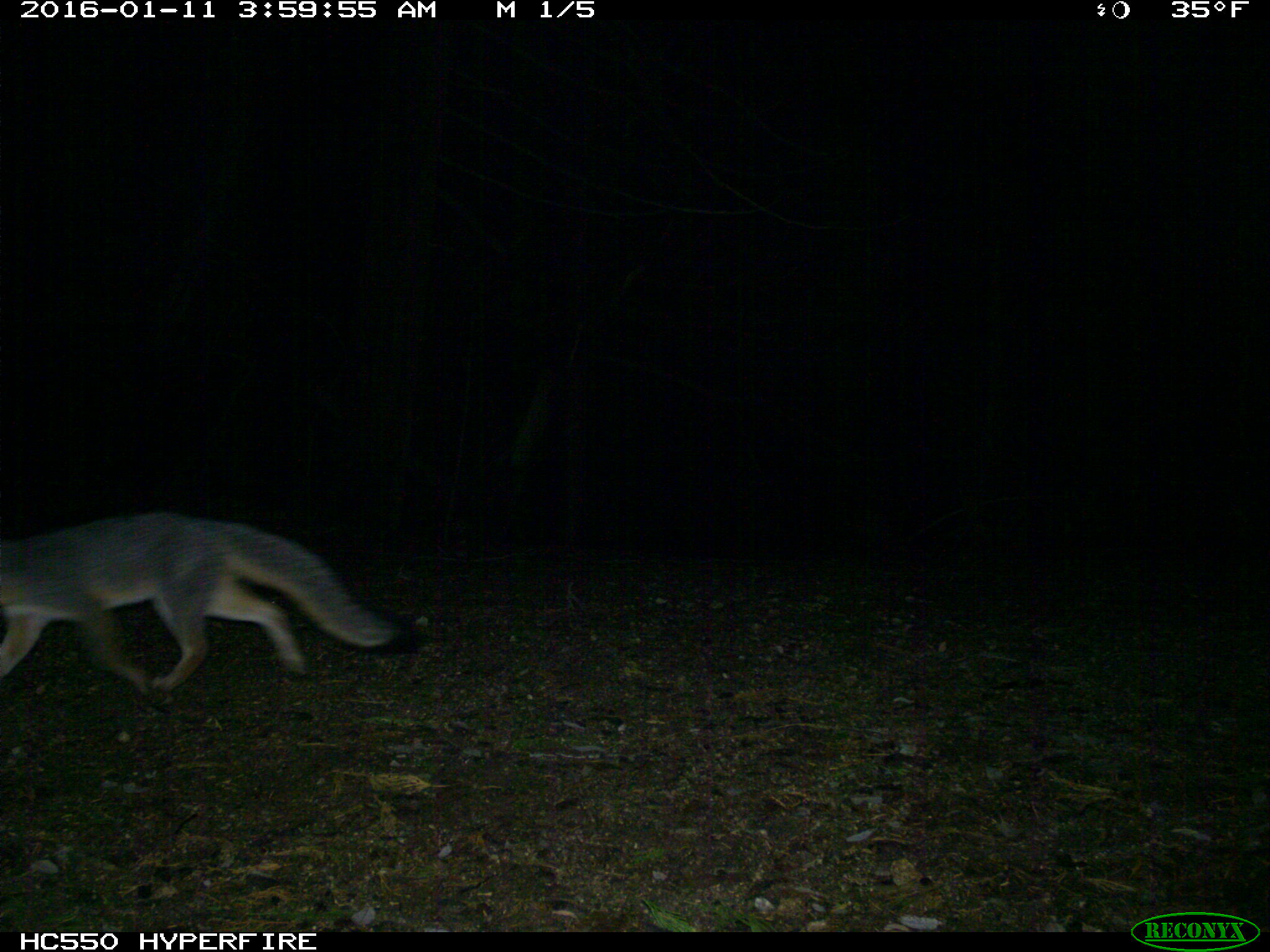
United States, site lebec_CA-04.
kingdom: Animalia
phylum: Chordata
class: Mammalia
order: Carnivora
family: Canidae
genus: Urocyon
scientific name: Urocyon cinereoargenteus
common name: gray fox